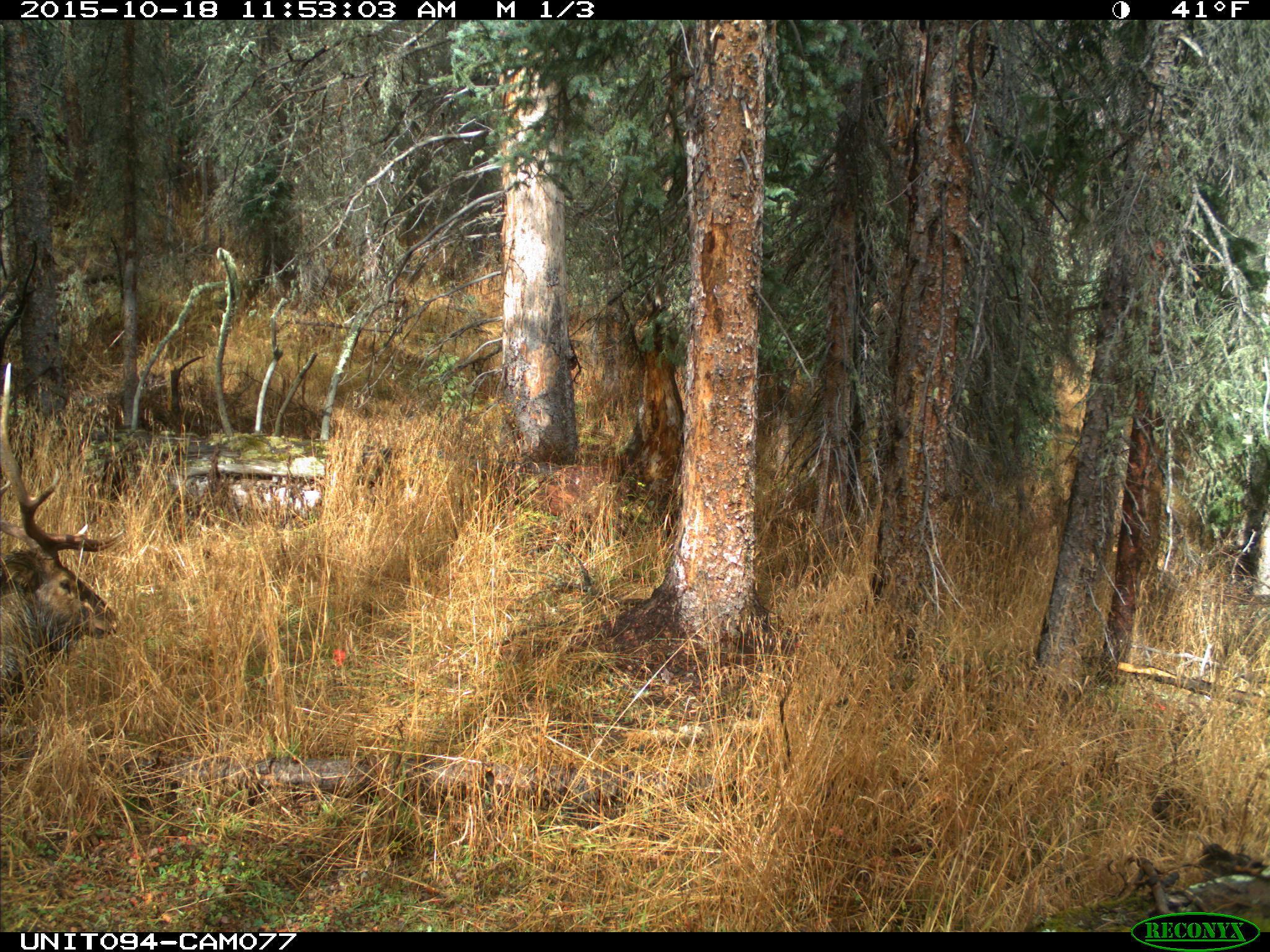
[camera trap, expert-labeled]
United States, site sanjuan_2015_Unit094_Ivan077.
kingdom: Animalia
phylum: Chordata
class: Mammalia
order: Artiodactyla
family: Cervidae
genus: Cervus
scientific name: Cervus elaphus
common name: red deer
Cervus elaphus (red deer).